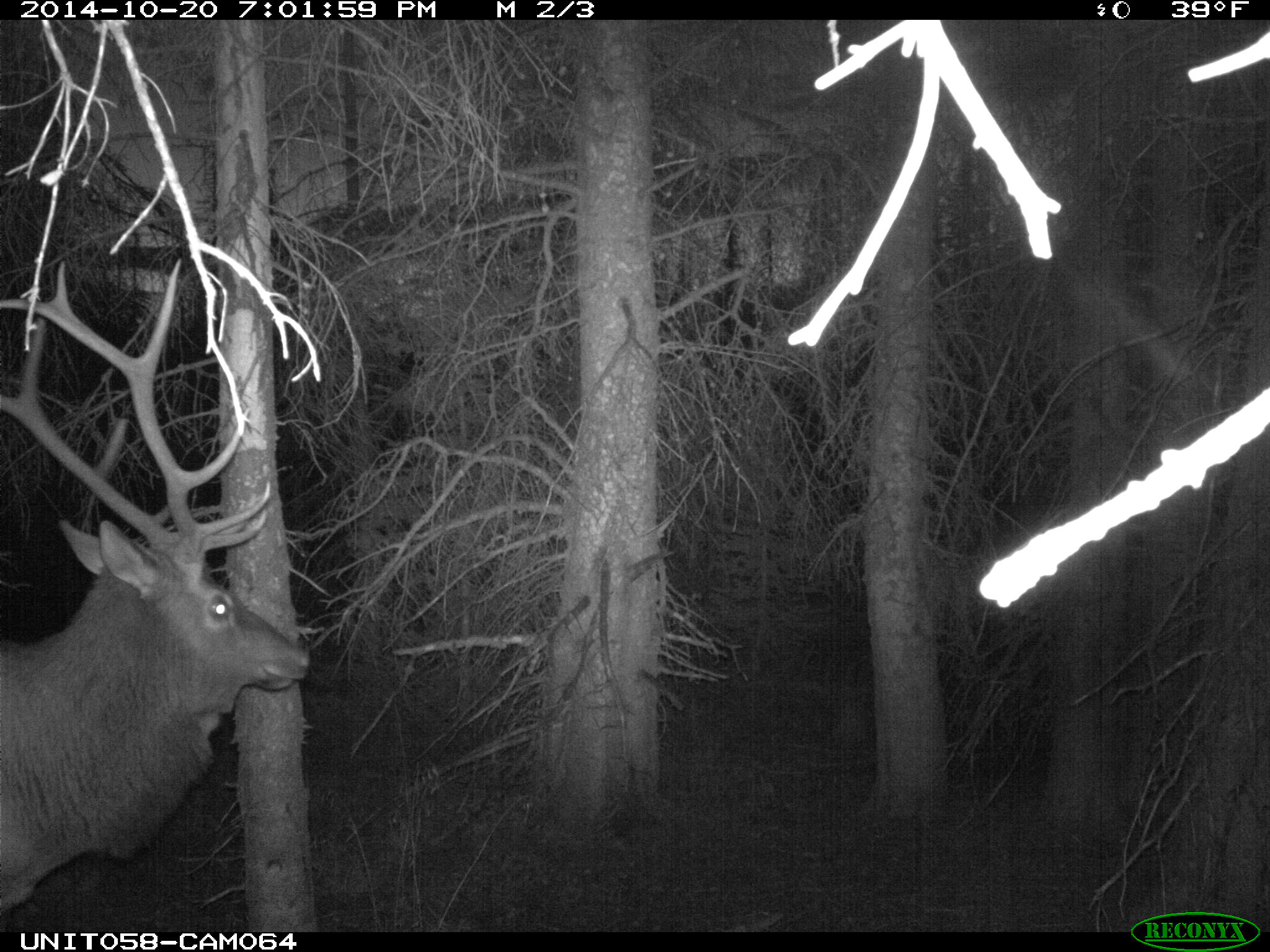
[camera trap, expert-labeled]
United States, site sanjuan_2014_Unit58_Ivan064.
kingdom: Animalia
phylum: Chordata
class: Mammalia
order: Artiodactyla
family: Cervidae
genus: Cervus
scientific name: Cervus elaphus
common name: red deer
Cervus elaphus (red deer).